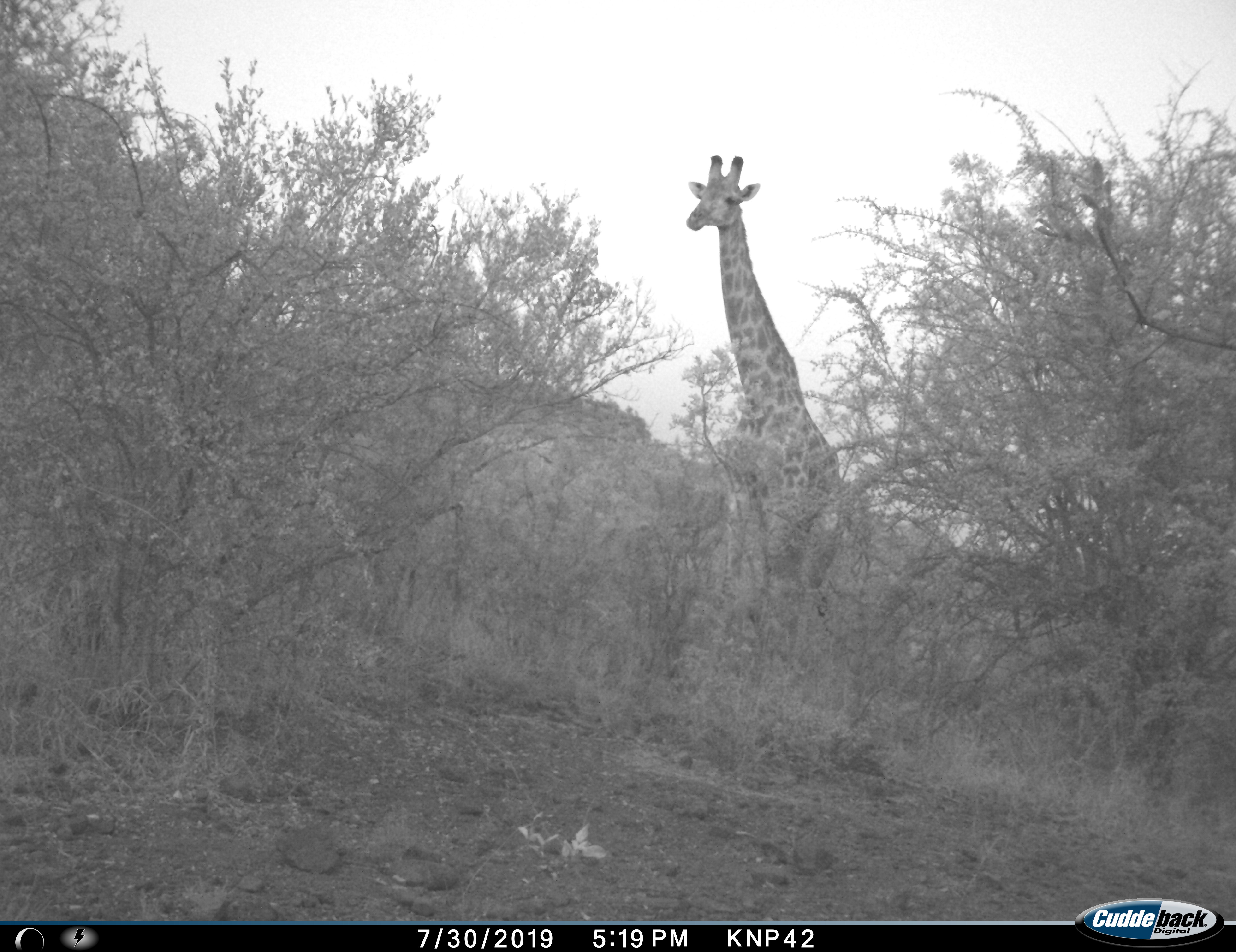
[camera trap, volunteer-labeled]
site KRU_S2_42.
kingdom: Animalia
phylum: Chordata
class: Mammalia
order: Artiodactyla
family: Giraffidae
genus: Giraffa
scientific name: Giraffa camelopardalis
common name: giraffe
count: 1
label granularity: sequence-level